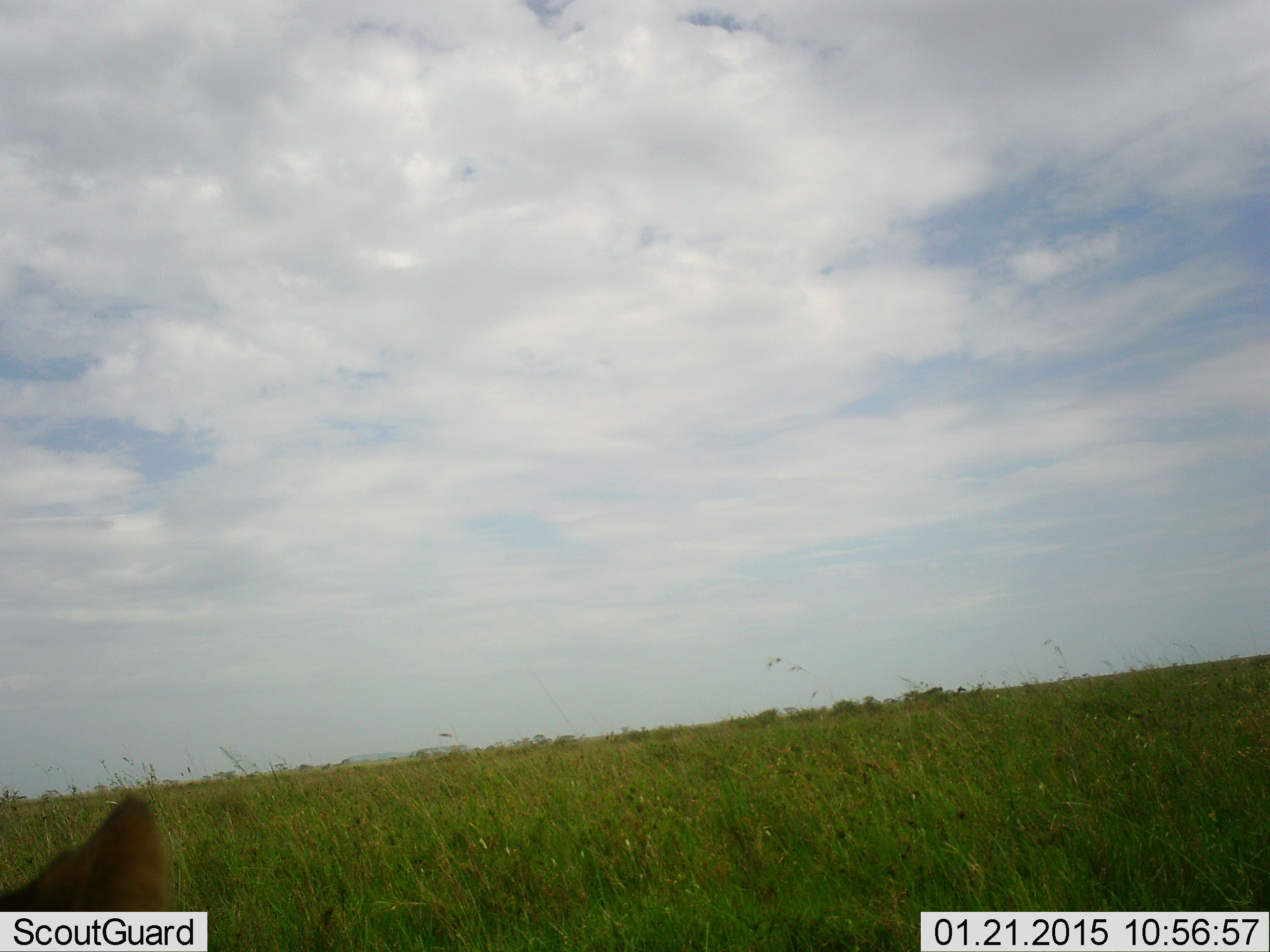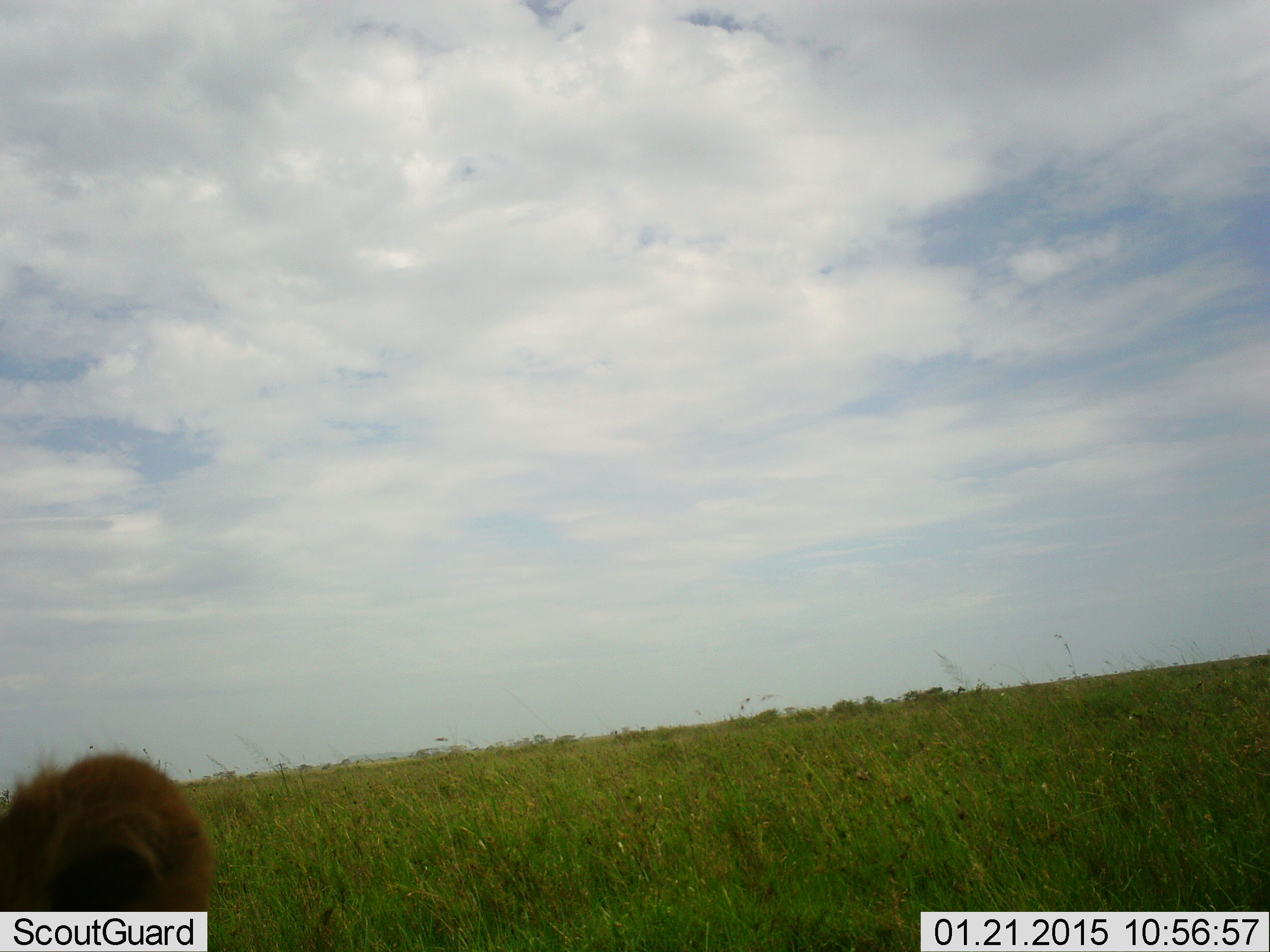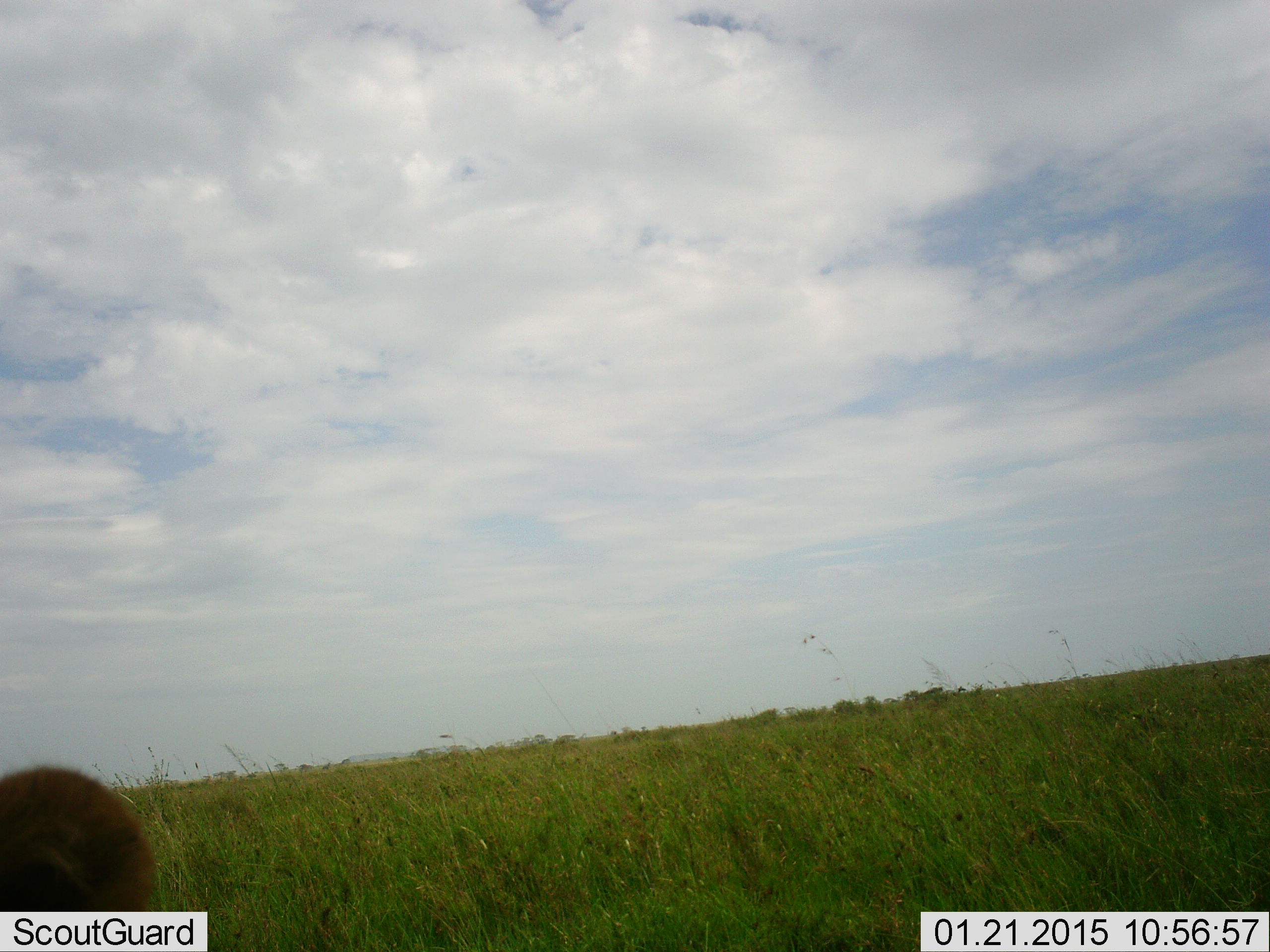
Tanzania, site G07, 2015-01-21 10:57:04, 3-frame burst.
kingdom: Animalia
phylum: Chordata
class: Mammalia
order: Carnivora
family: Felidae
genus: Panthera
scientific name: Panthera leo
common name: lion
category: lionfemale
Lionfemale (lion) (Panthera leo), count 1. Behavior (volunteer vote fractions): standing 14%, resting 86%, moving 0%, interacting 0%. Young present (vote fraction): 14%. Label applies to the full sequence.